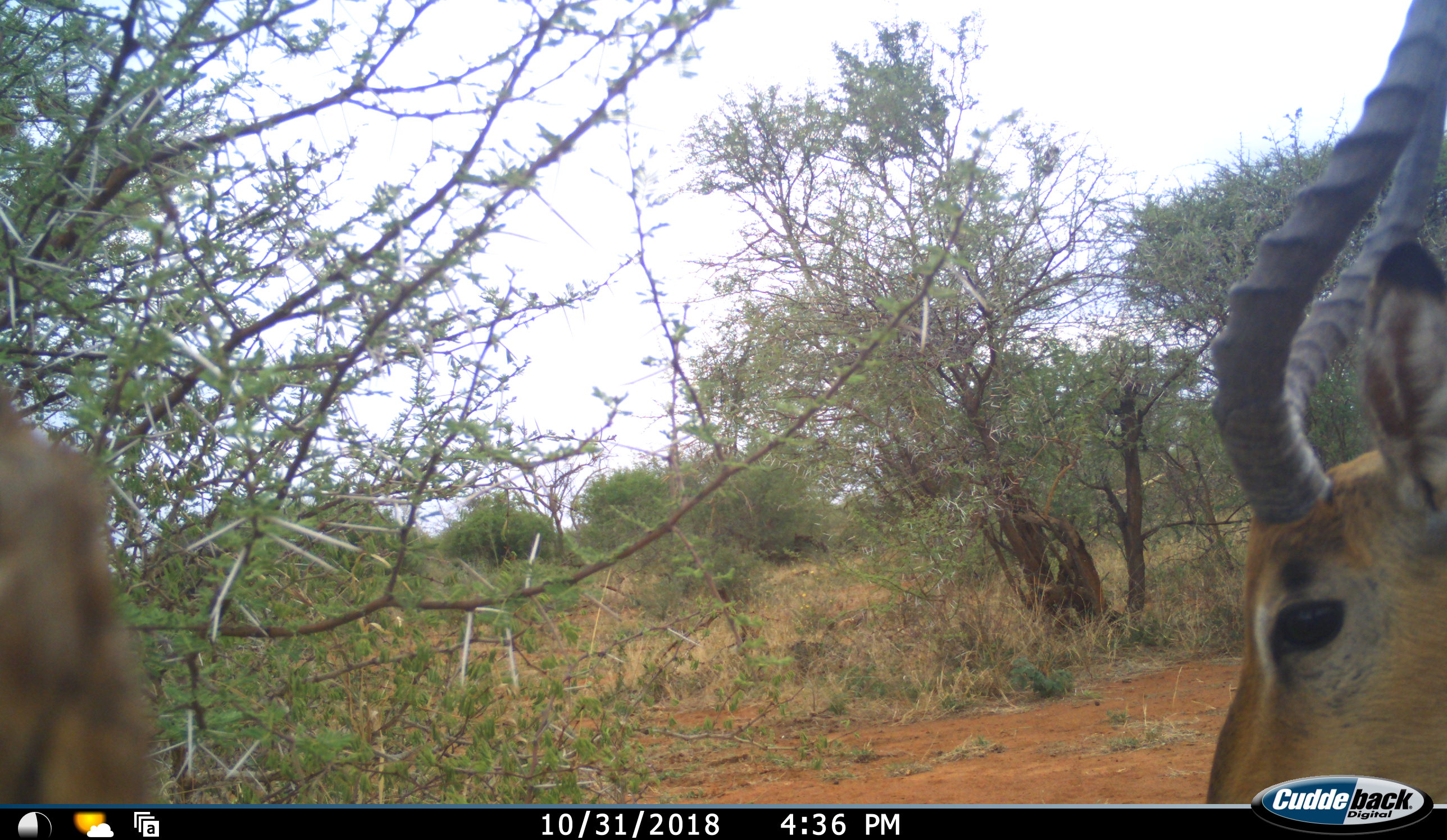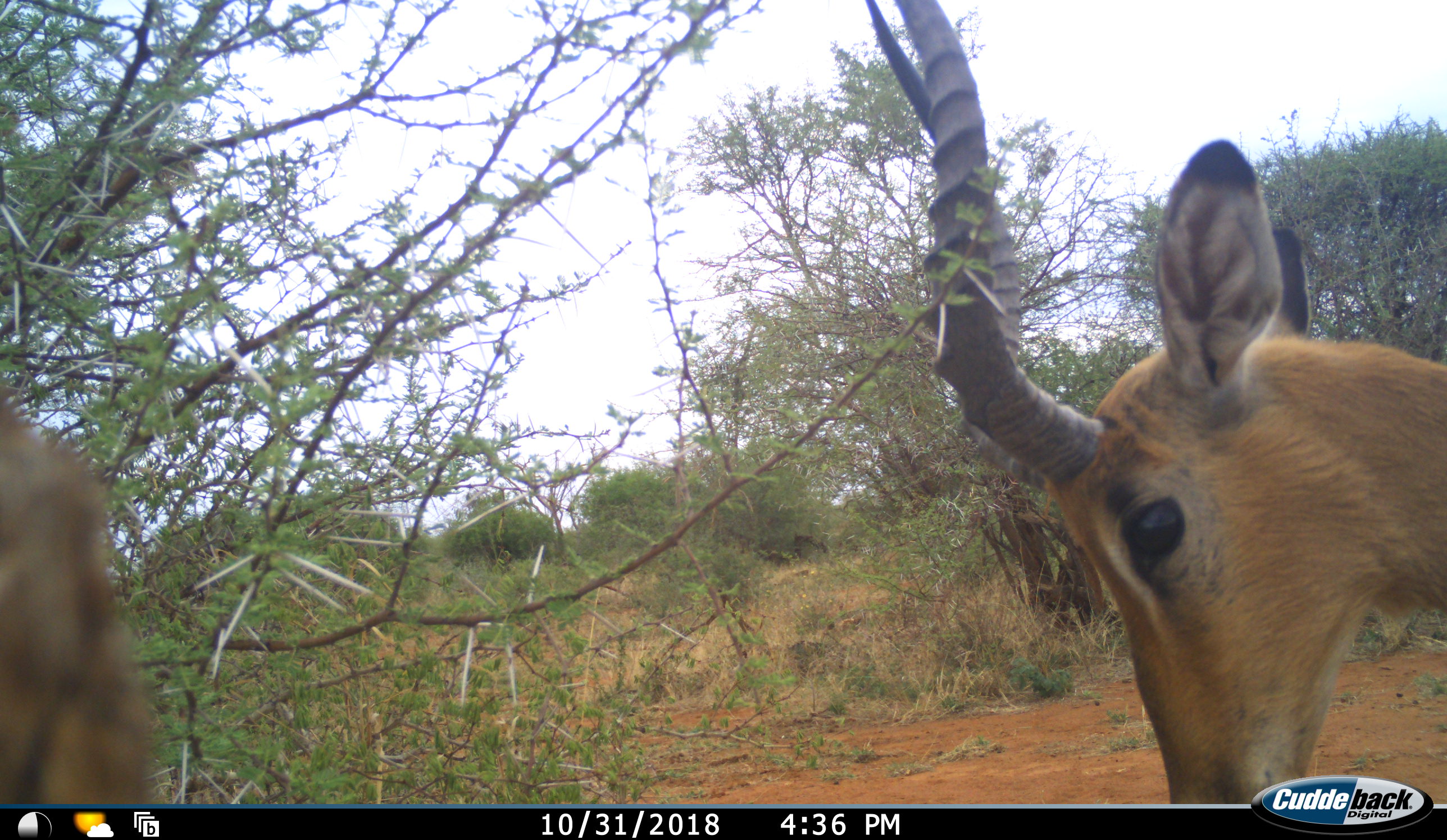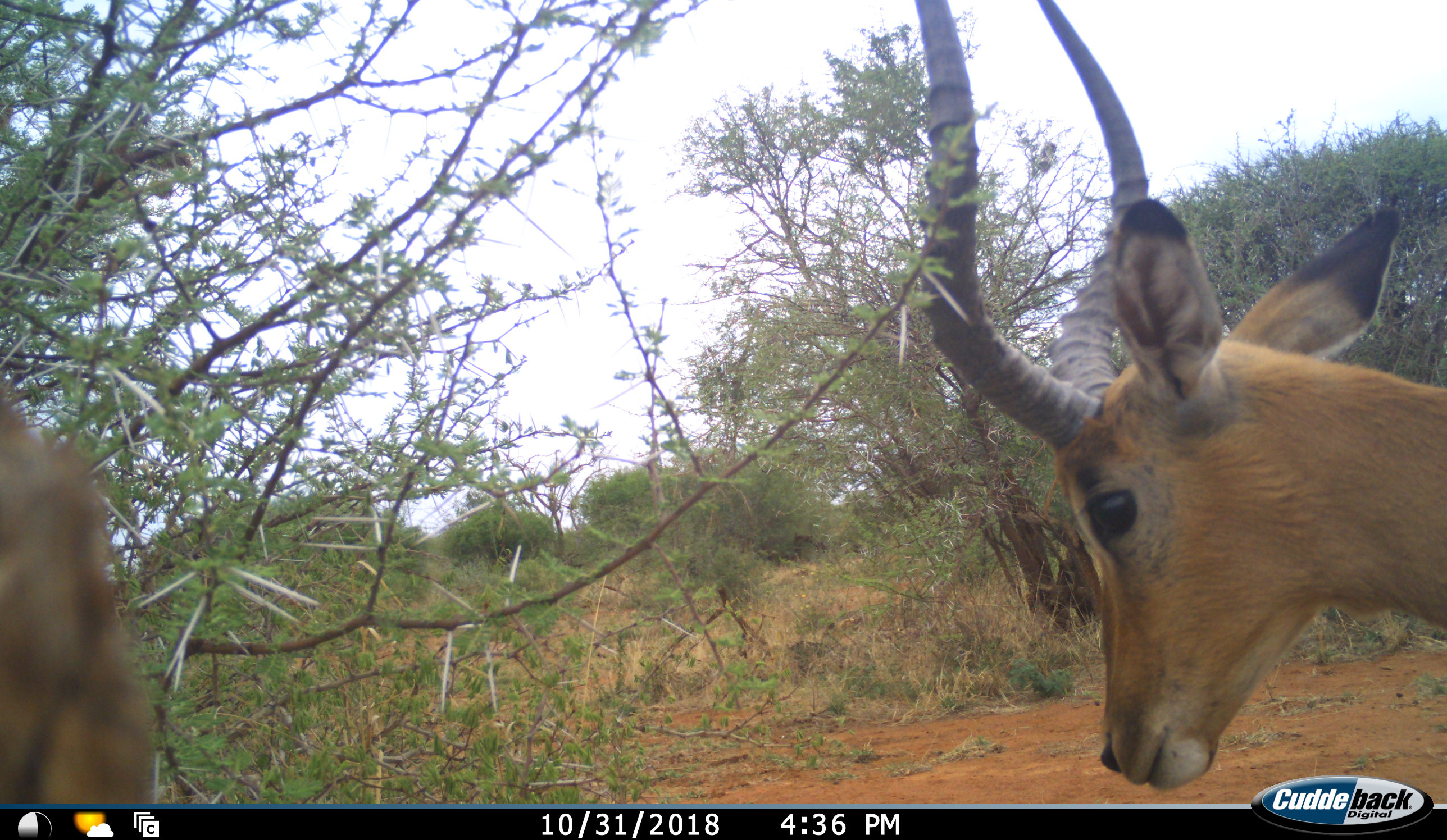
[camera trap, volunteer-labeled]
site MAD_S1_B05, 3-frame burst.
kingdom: Animalia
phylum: Chordata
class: Mammalia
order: Artiodactyla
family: Bovidae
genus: Aepyceros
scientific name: Aepyceros melampus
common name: impala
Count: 1.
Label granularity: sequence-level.